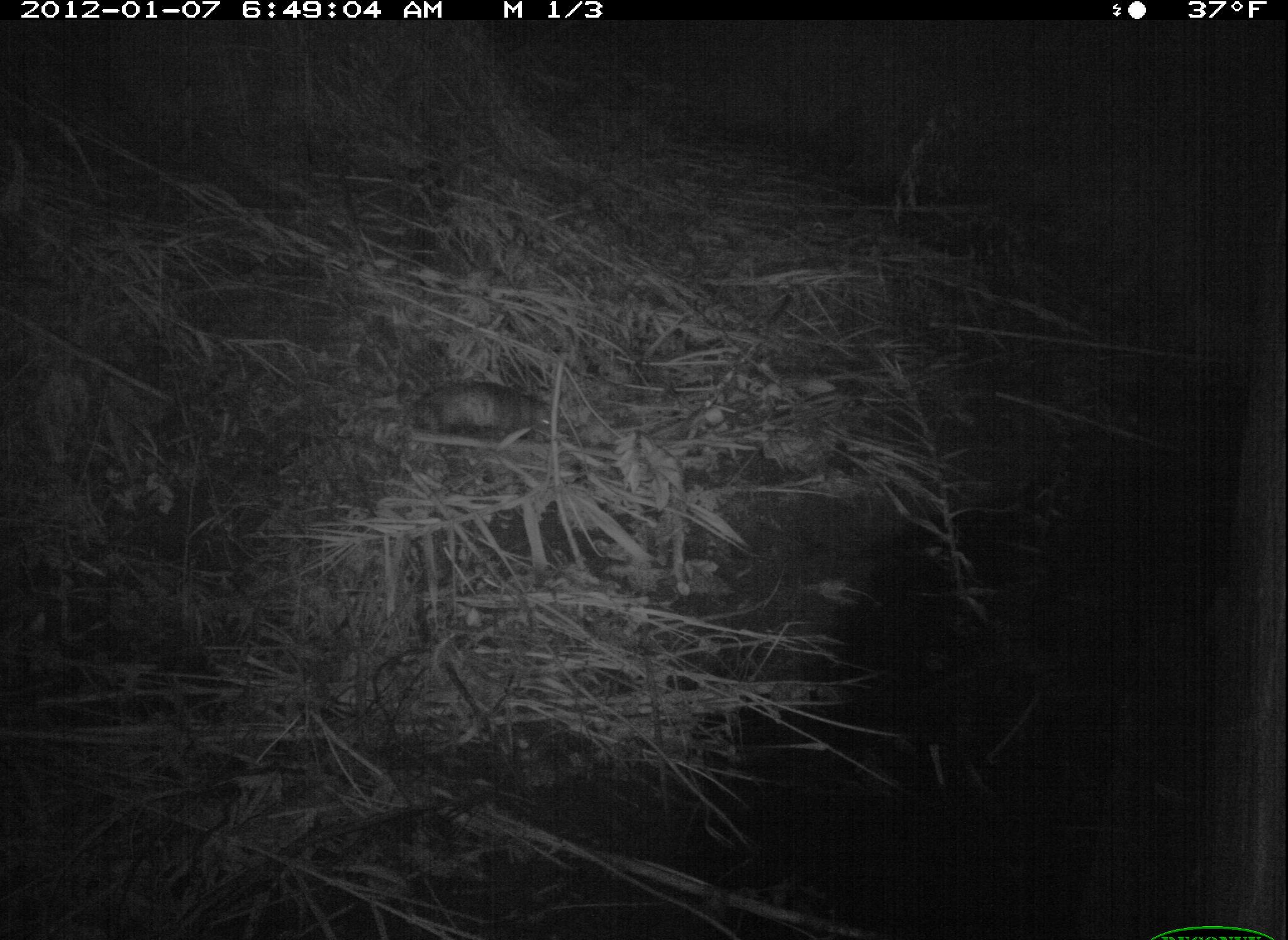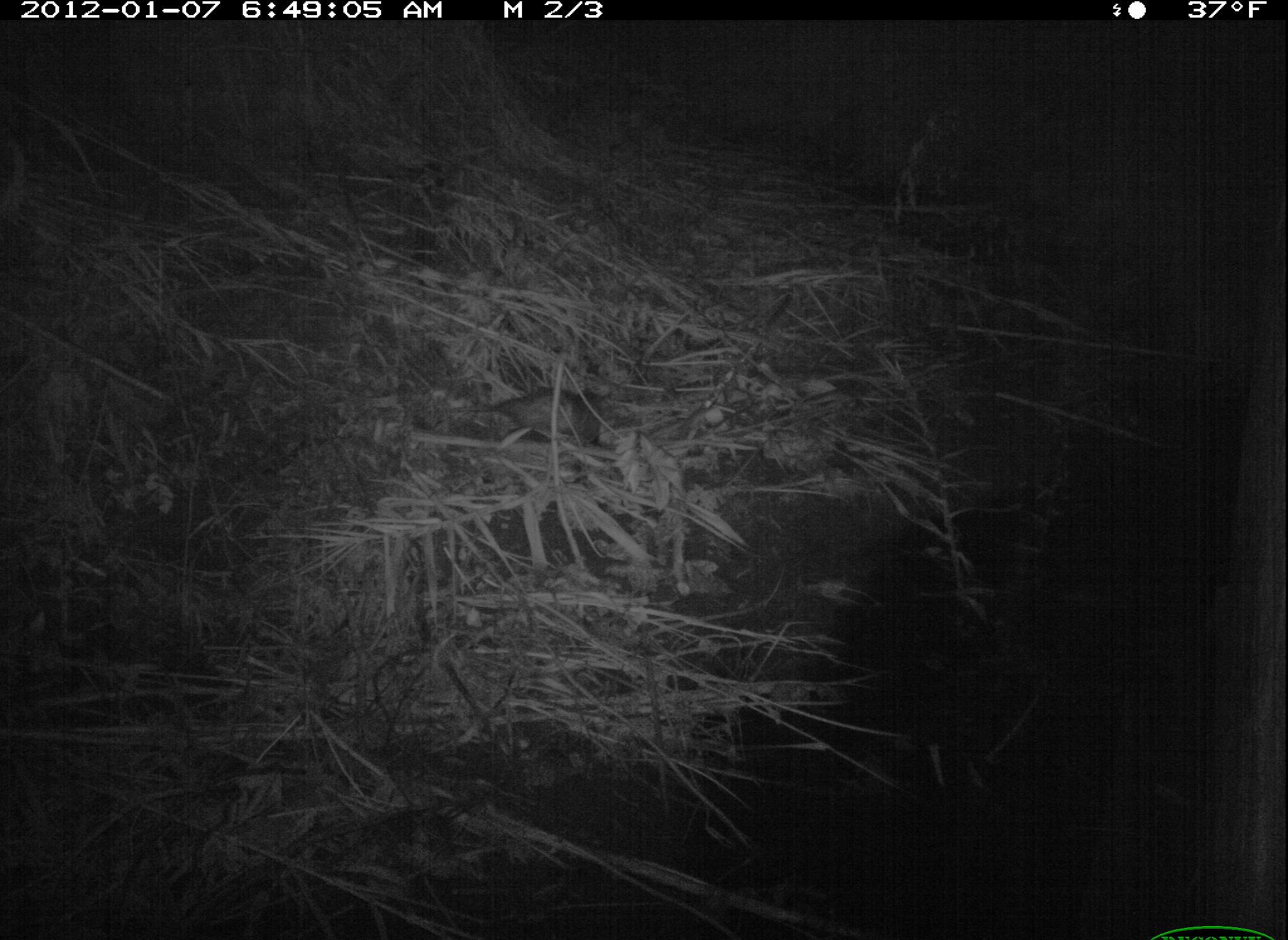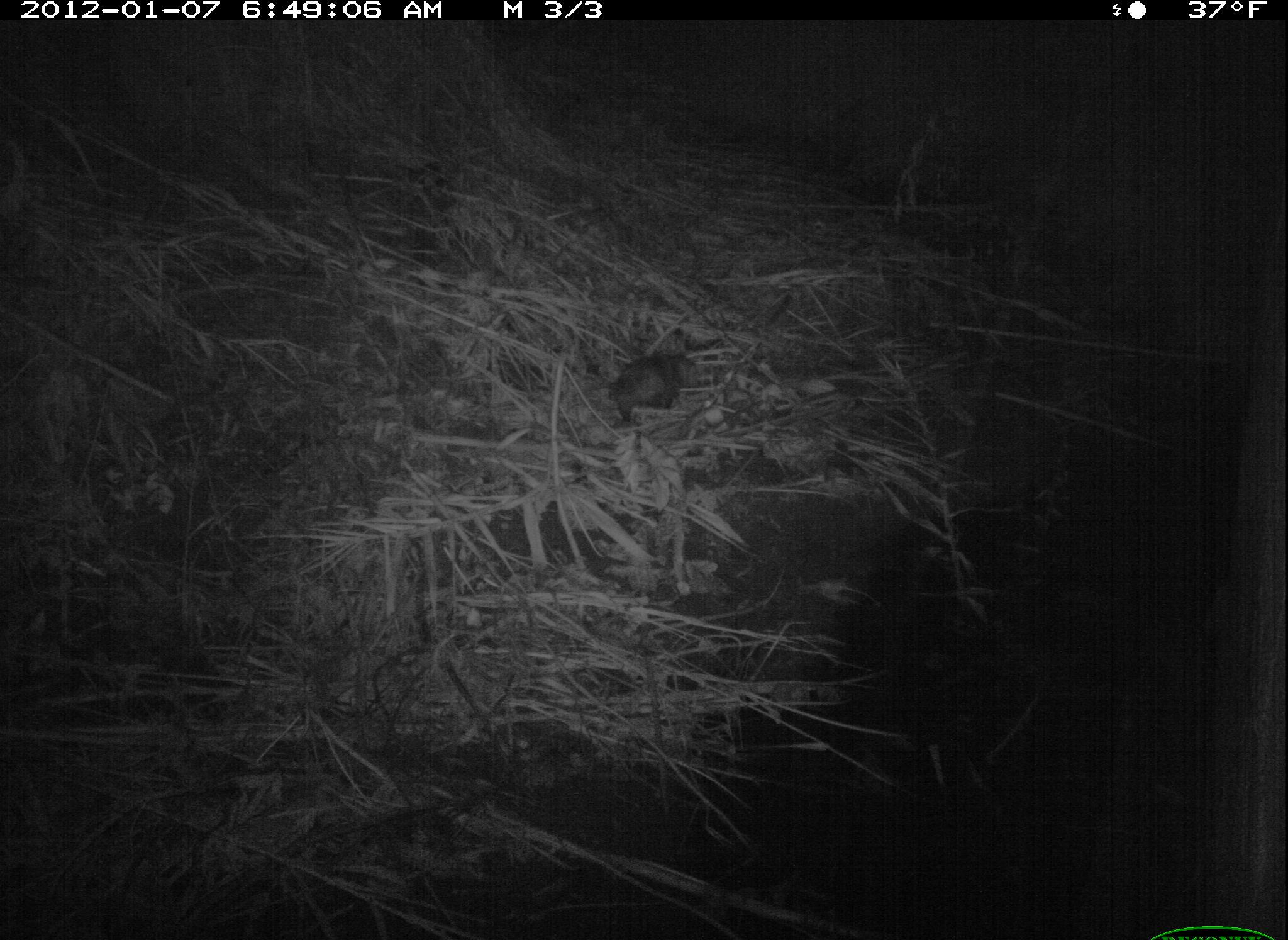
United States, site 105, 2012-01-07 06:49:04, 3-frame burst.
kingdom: Animalia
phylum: Chordata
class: Mammalia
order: Didelphimorphia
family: Didelphidae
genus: Didelphis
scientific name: Didelphis virginiana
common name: virginia opossum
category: opossum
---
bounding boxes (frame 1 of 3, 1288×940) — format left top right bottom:
opossum: 382 367 581 455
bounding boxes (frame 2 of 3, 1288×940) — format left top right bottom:
opossum: 471 370 629 456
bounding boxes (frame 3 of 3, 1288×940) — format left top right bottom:
opossum: 586 321 728 440